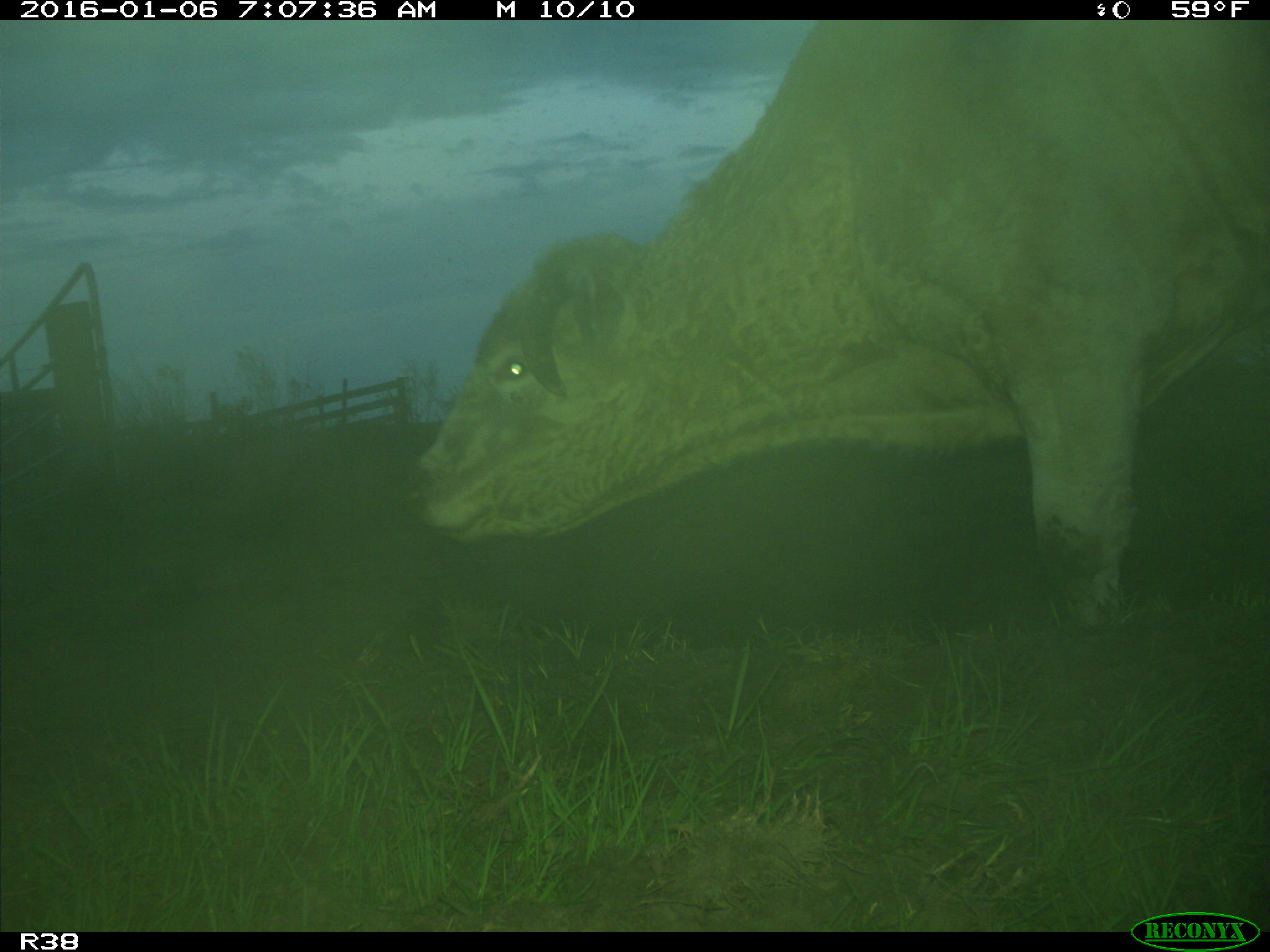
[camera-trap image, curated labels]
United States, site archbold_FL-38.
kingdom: Animalia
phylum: Chordata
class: Mammalia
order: Artiodactyla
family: Bovidae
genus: Bos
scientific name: Bos taurus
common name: domestic cow